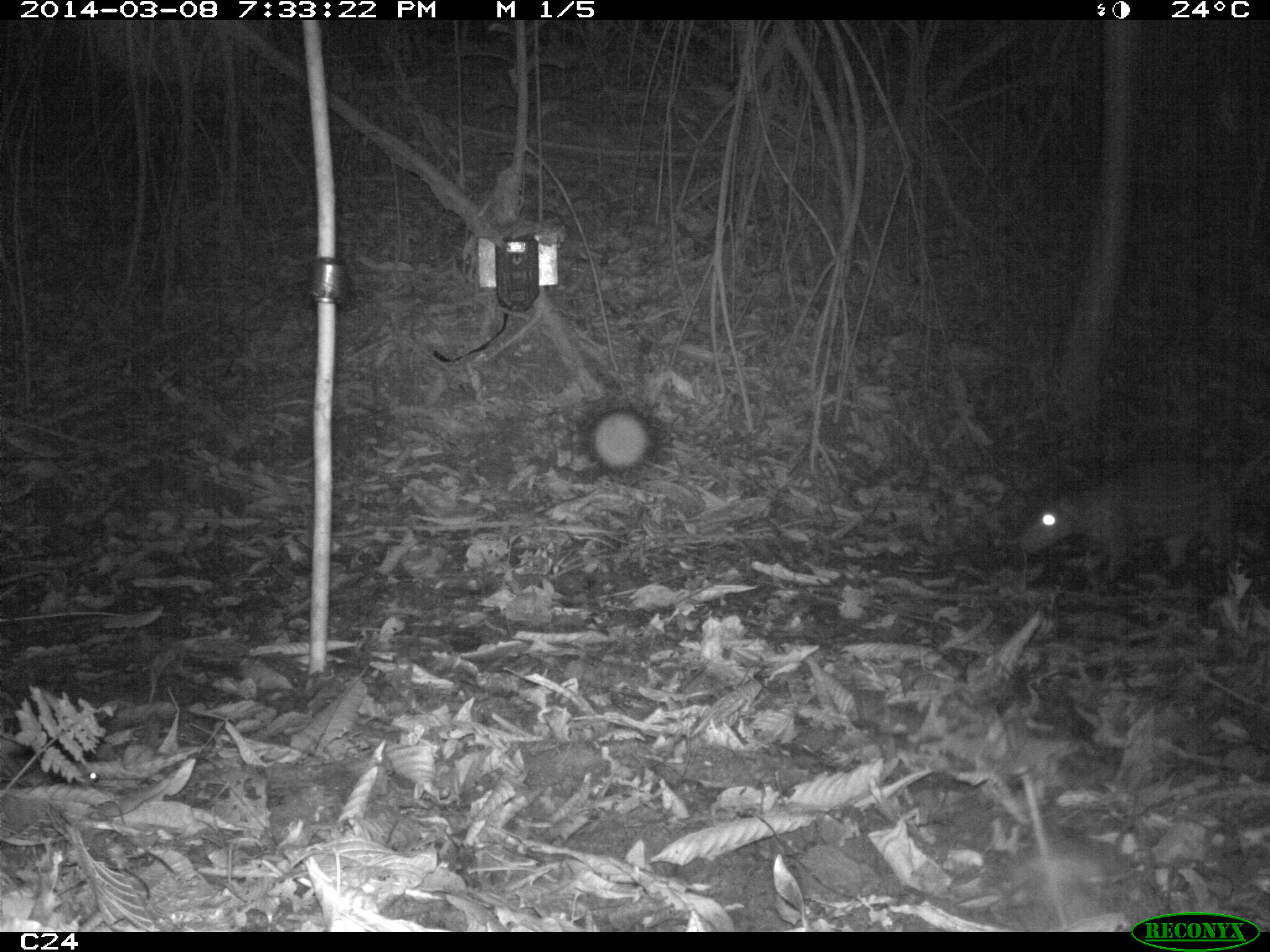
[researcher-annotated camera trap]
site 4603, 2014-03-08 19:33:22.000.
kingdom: Animalia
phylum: Chordata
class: Mammalia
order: Rodentia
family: Cuniculidae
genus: Cuniculus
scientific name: Cuniculus paca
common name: spotted paca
Cuniculus paca (spotted paca), count 2, age adult, sex female.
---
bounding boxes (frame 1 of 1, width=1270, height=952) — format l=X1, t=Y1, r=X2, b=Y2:
cuniculus paca: l=1016, t=451, r=1244, b=583